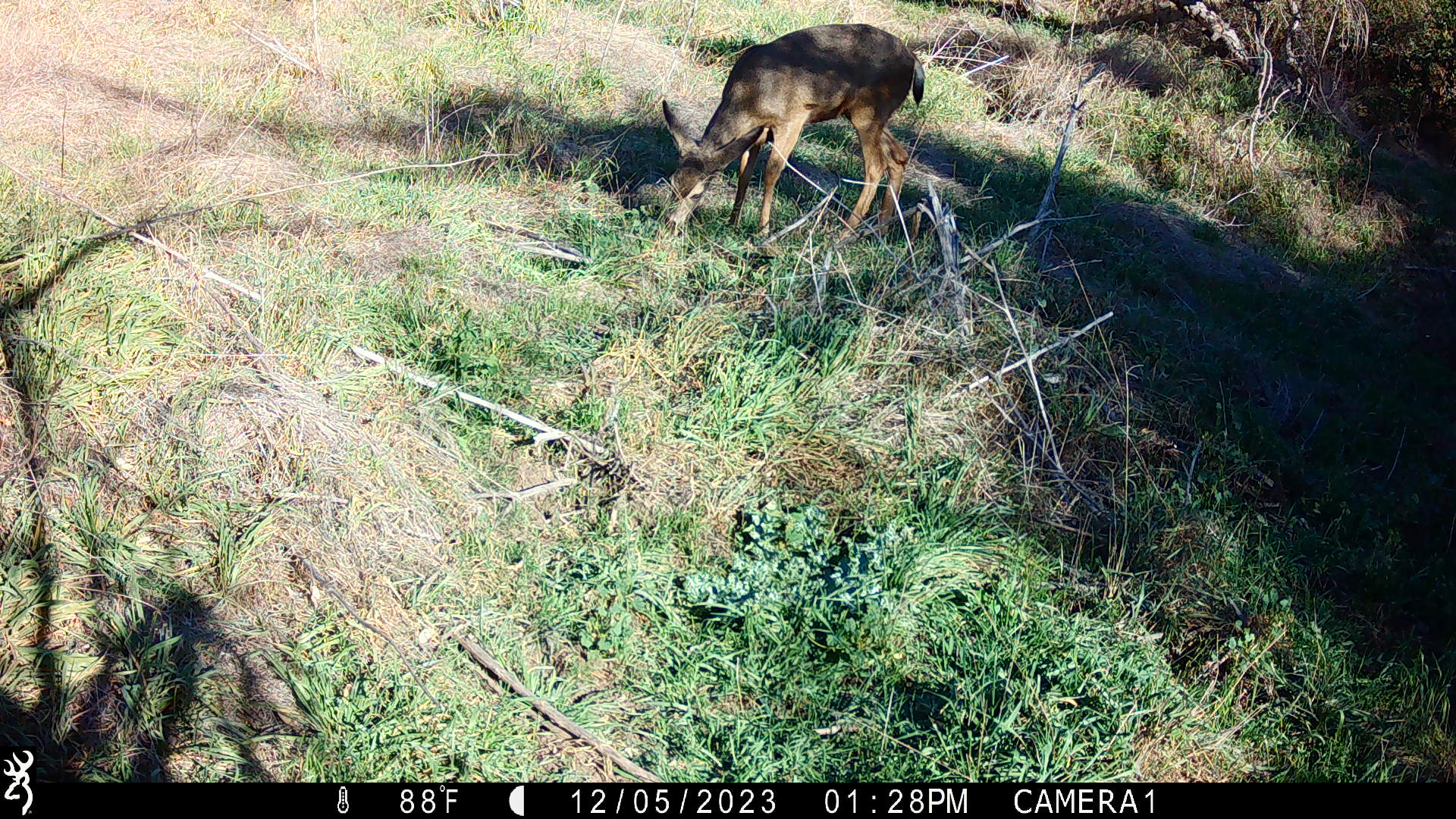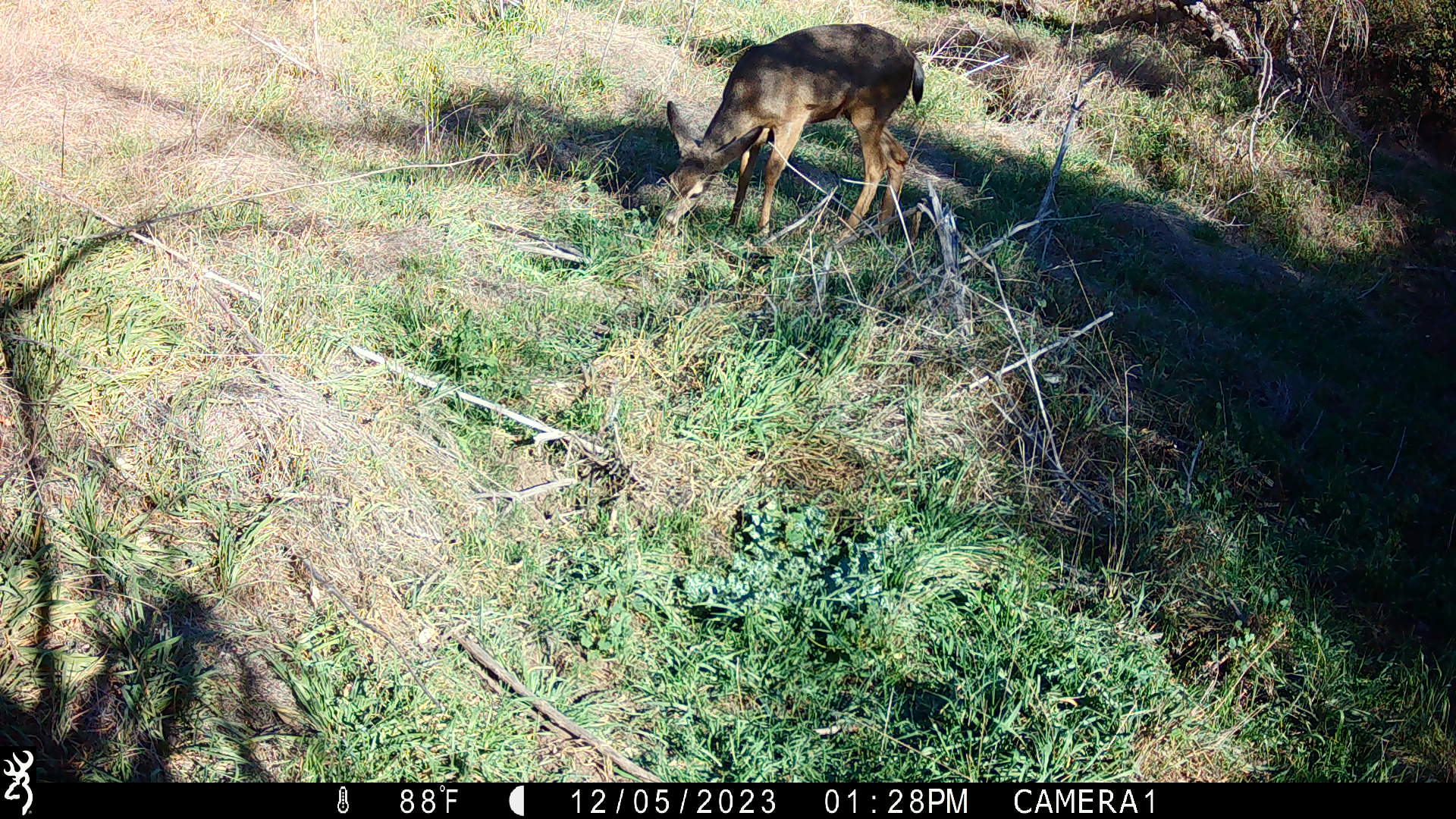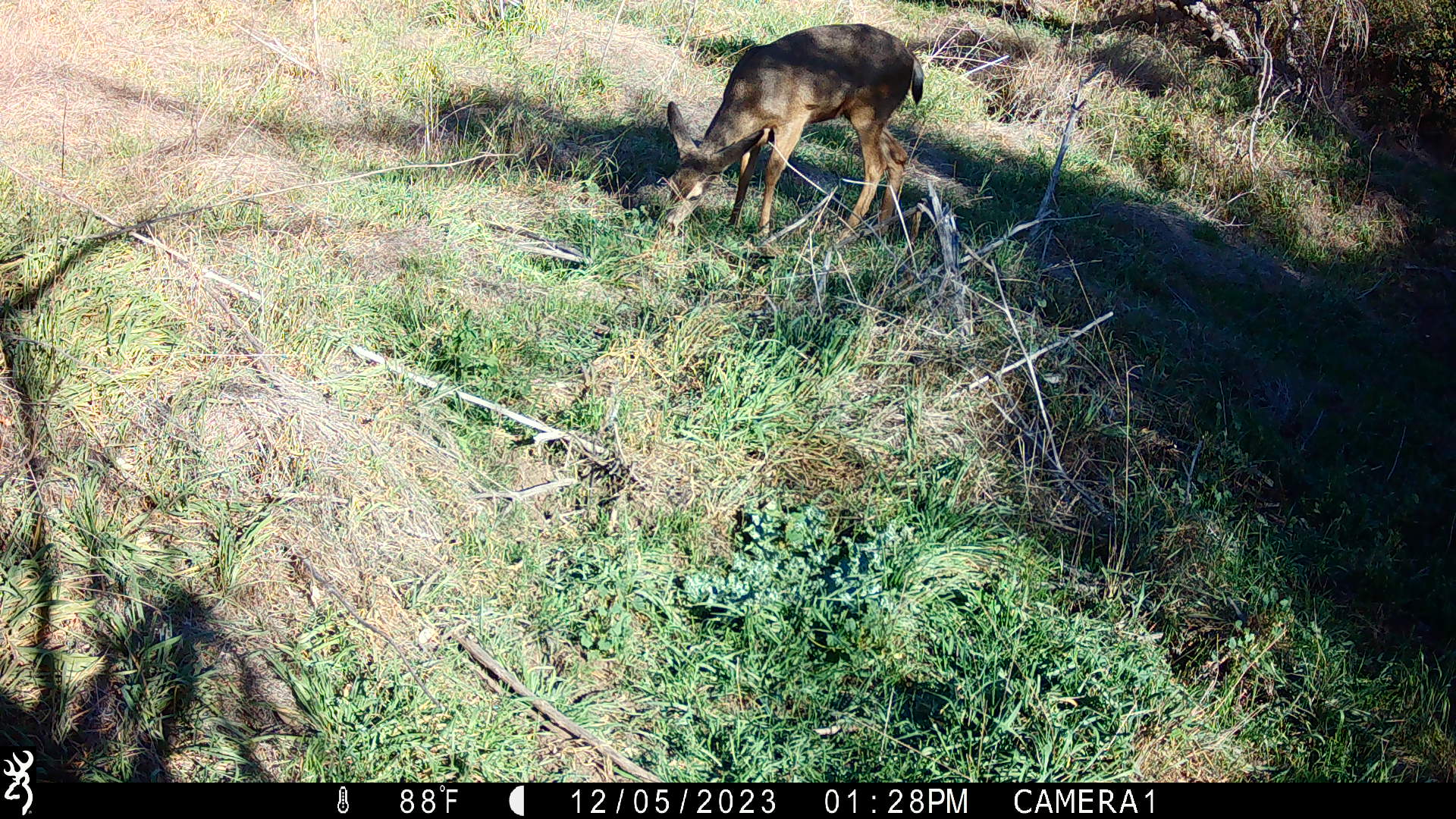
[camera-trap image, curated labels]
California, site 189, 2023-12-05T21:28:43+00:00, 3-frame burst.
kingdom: Animalia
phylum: Chordata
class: Mammalia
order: Artiodactyla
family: Cervidae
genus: Odocoileus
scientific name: Odocoileus hemionus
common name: mule deer